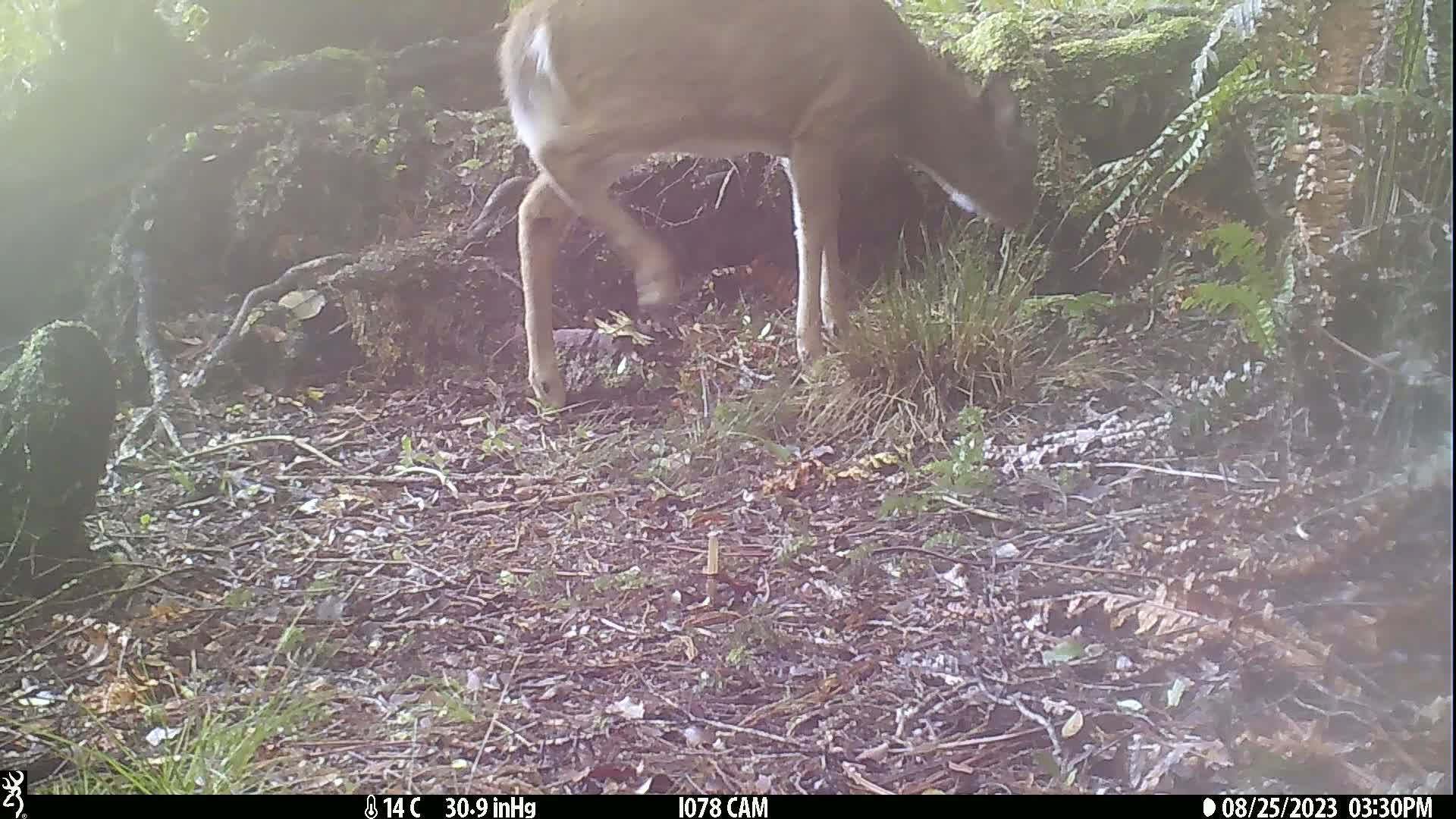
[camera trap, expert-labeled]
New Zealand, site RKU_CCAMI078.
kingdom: Animalia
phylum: Chordata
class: Mammalia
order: Artiodactyla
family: Cervidae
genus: Odocoileus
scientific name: Odocoileus virginianus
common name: white-tailed deer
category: white tailed deer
White tailed deer (white-tailed deer) (Odocoileus virginianus).